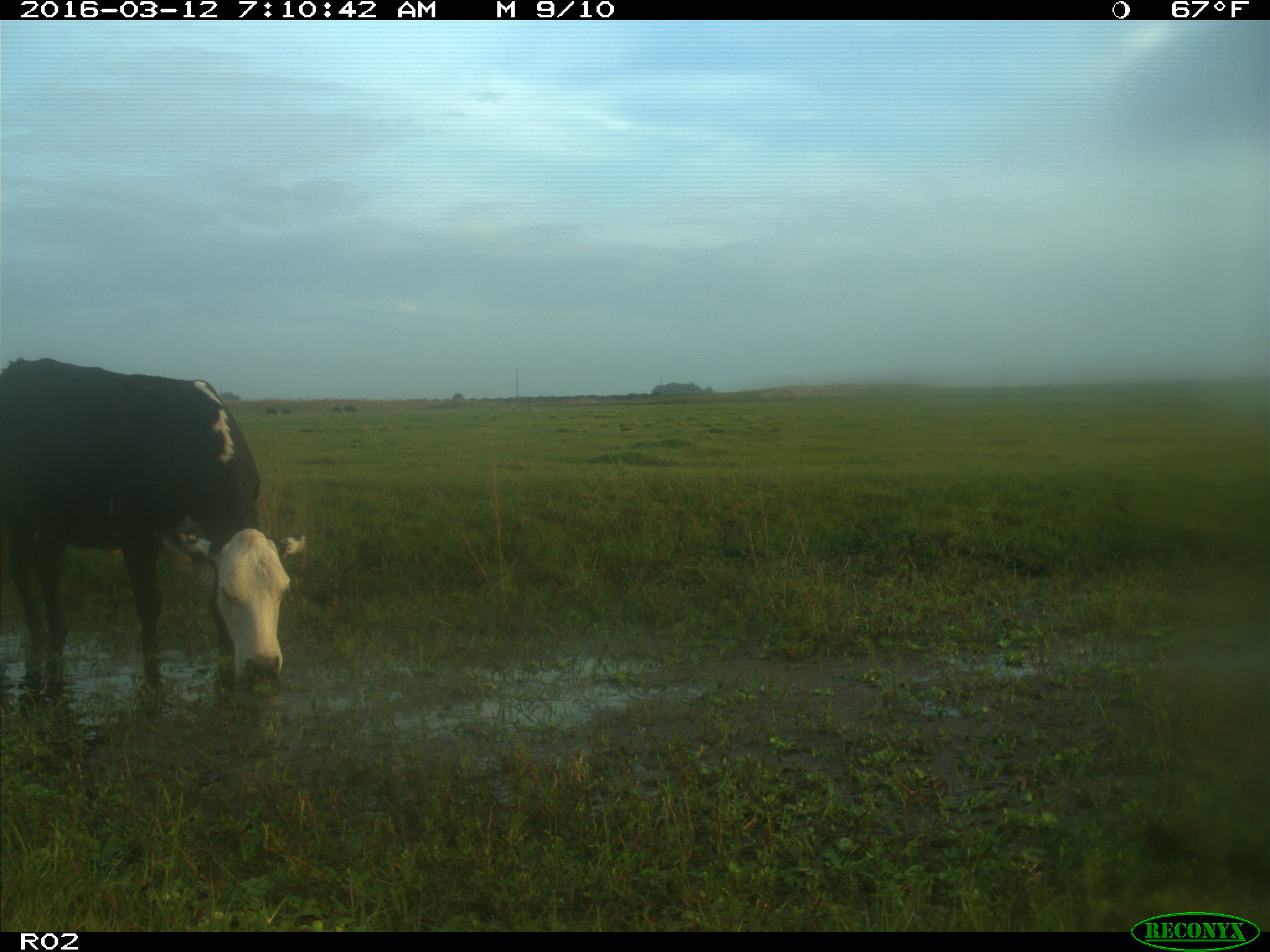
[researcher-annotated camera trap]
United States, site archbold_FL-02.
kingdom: Animalia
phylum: Chordata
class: Mammalia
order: Artiodactyla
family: Bovidae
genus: Bos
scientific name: Bos taurus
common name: domestic cow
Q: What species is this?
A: Bos taurus (domestic cow).